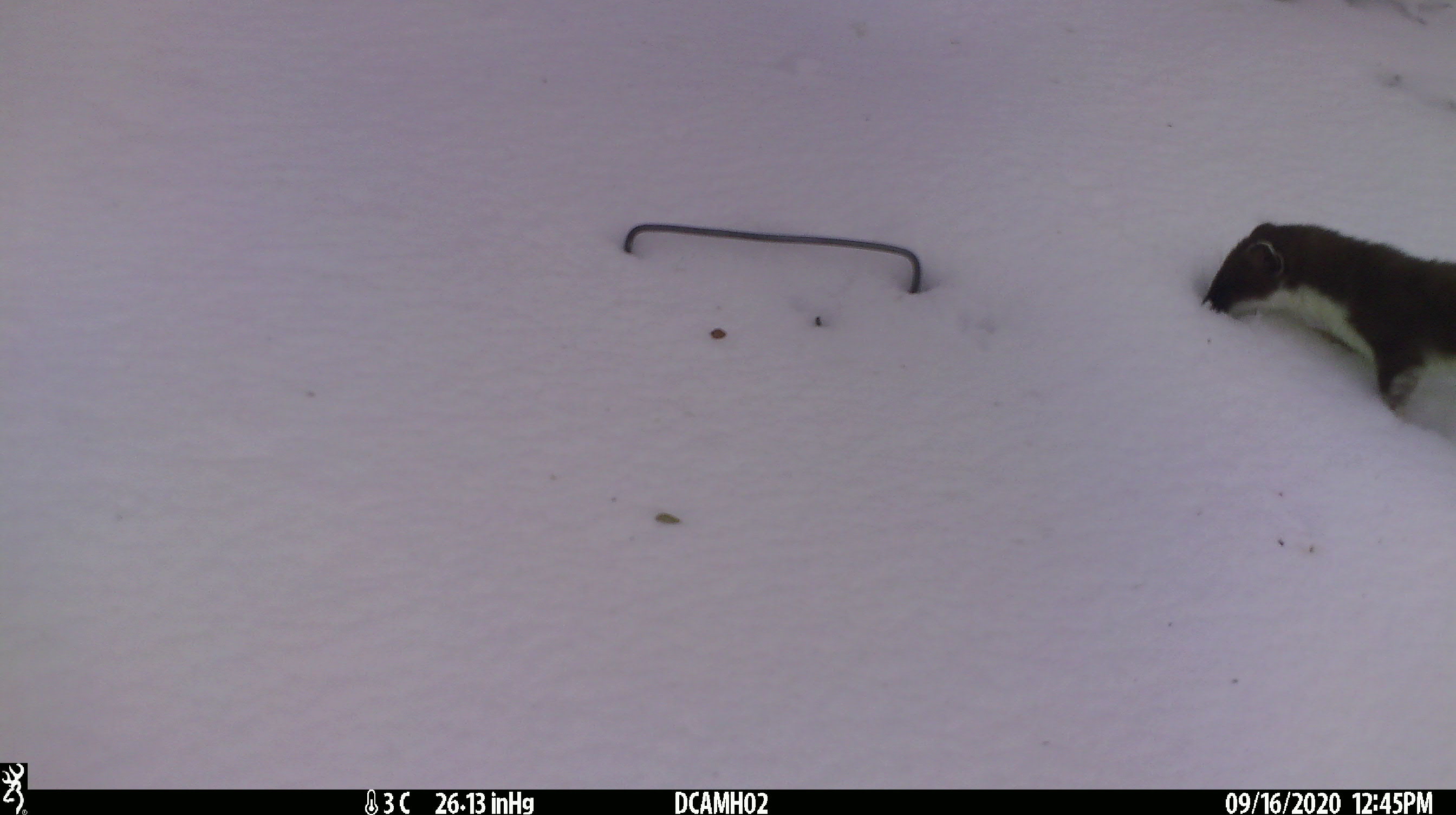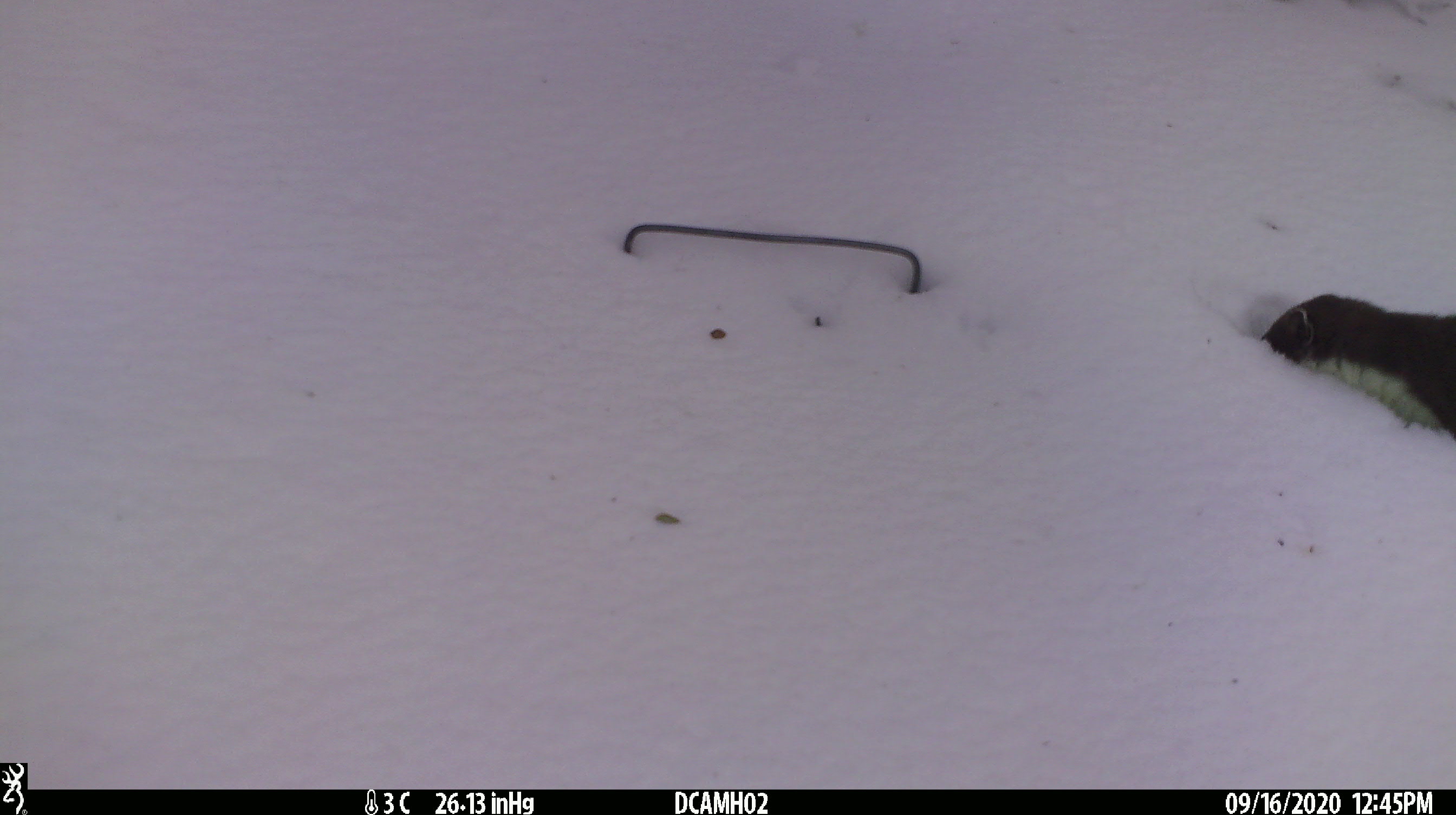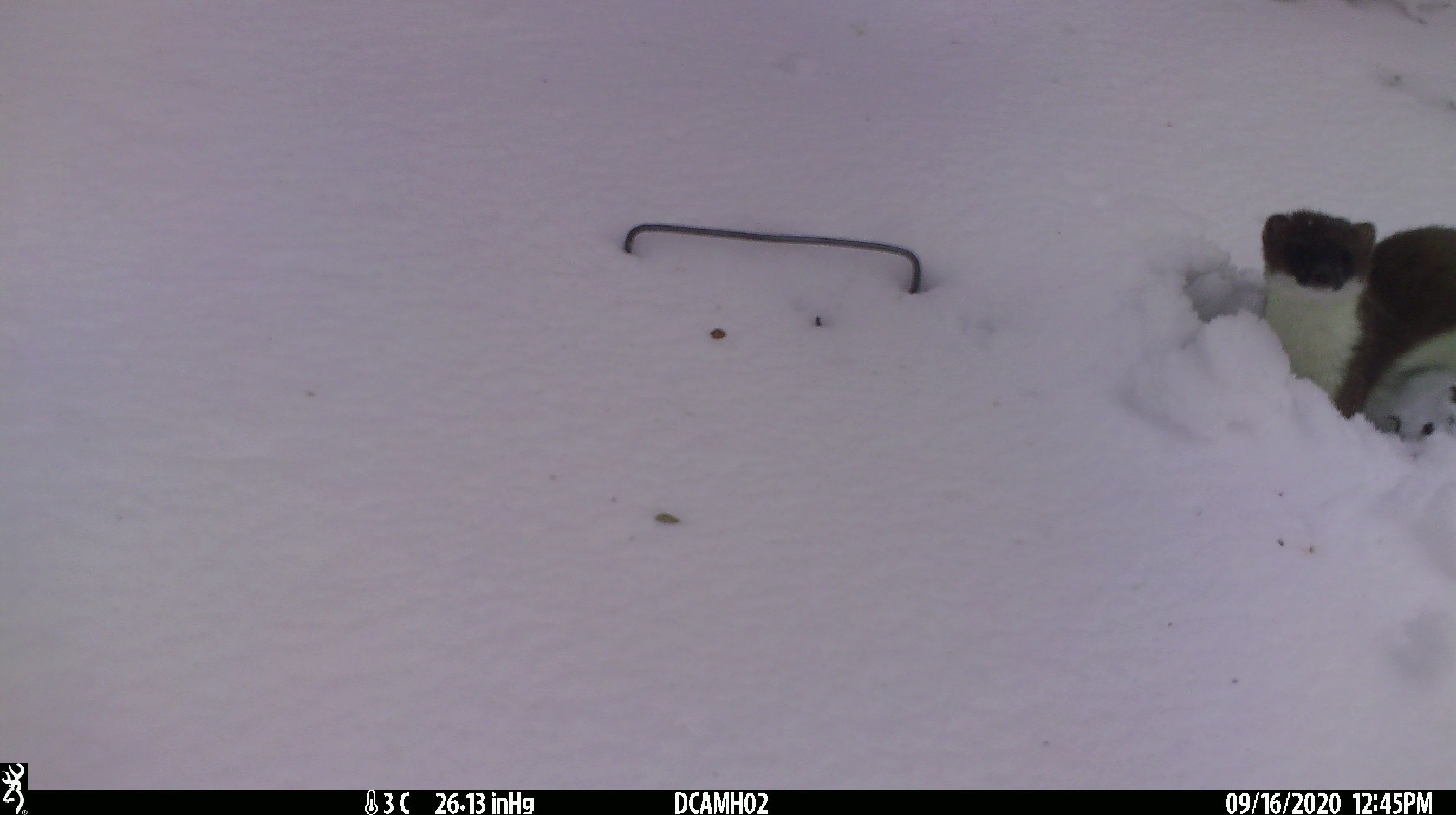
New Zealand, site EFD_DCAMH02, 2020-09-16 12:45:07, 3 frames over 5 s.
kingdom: Animalia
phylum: Chordata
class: Mammalia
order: Carnivora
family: Mustelidae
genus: Mustela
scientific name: Mustela erminea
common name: stoat